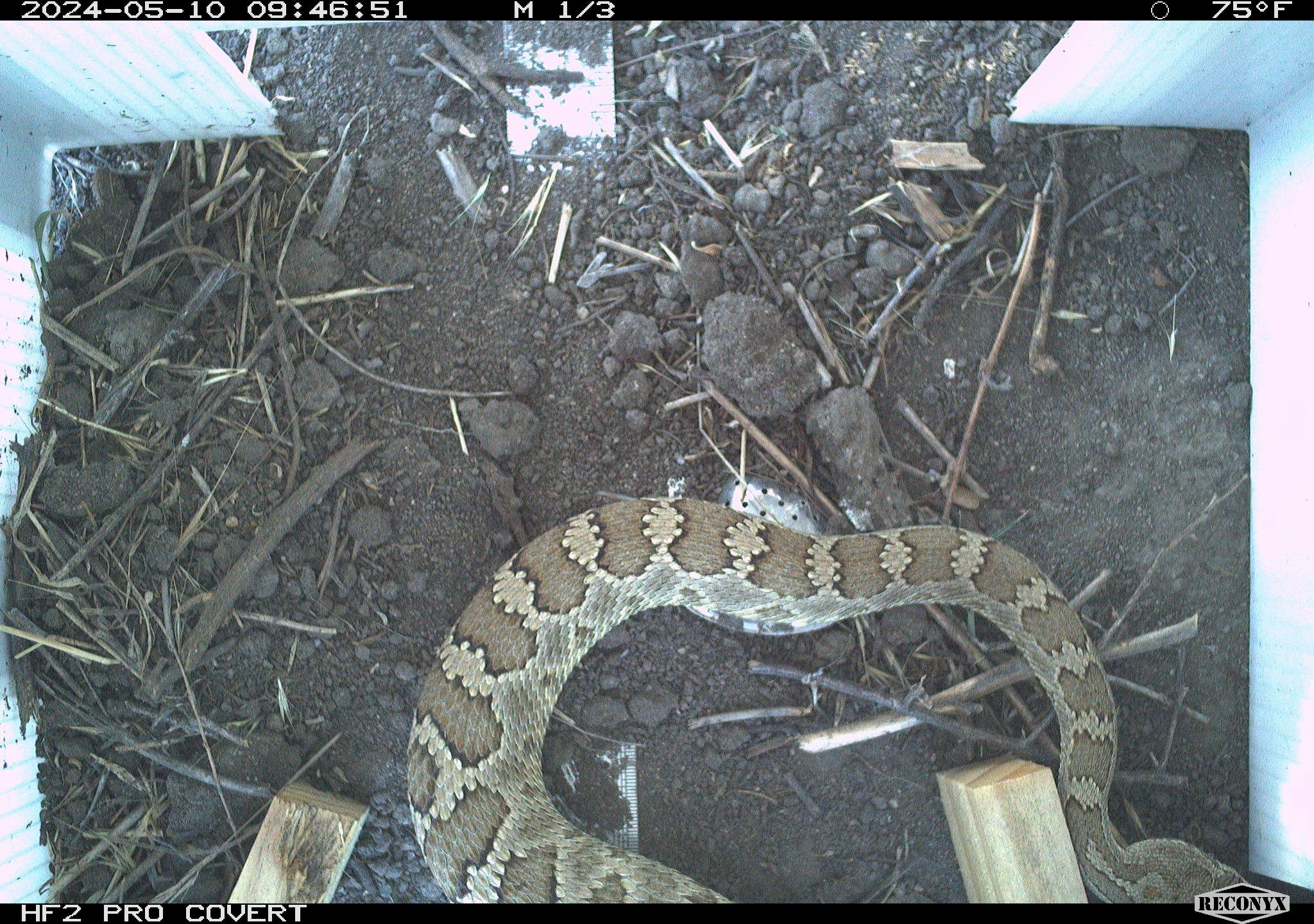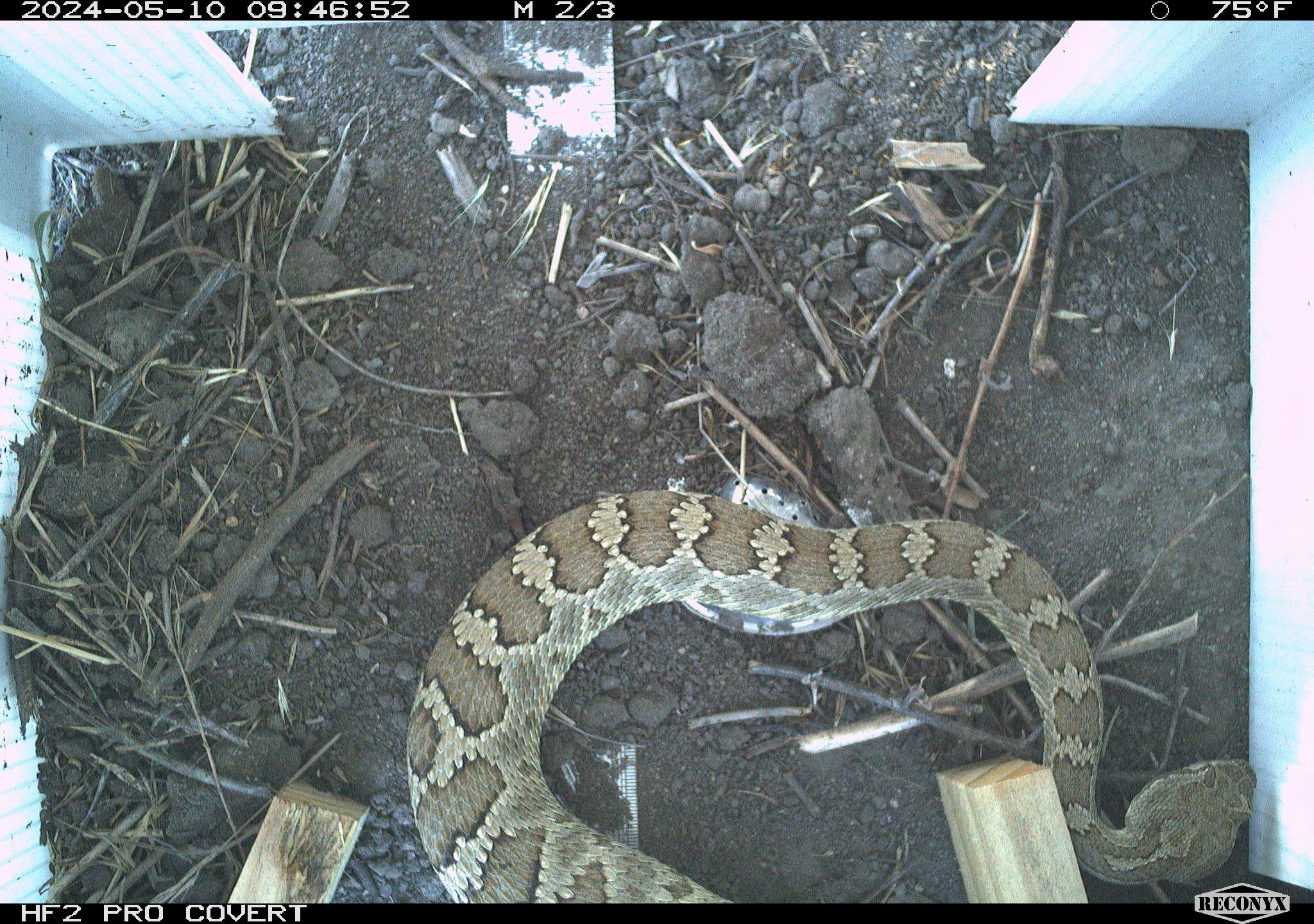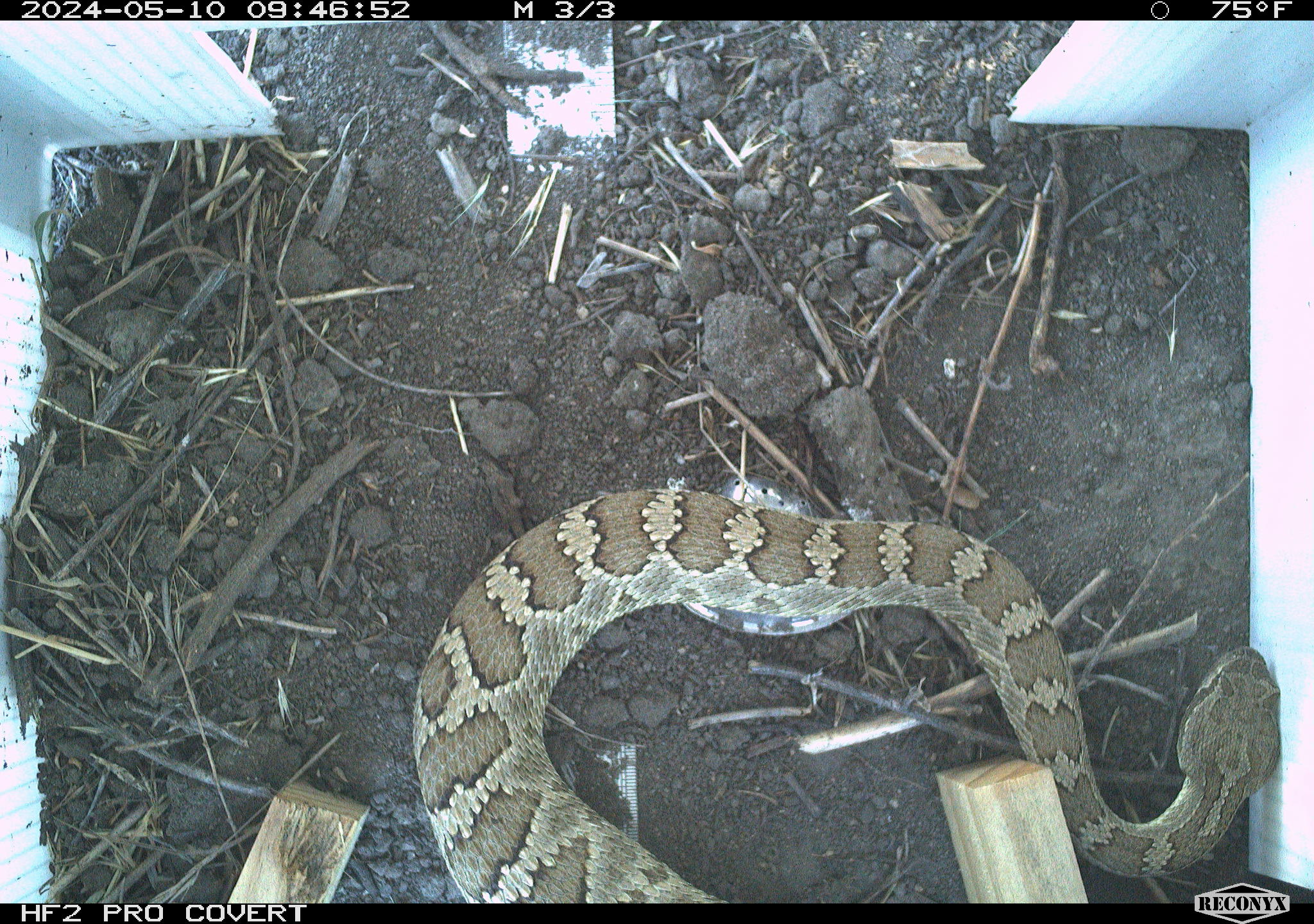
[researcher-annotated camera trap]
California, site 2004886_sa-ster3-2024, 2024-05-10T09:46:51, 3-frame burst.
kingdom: Animalia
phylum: Chordata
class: Reptilia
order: Squamata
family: Viperidae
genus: Crotalus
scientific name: Crotalus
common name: rattlers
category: crotalus species